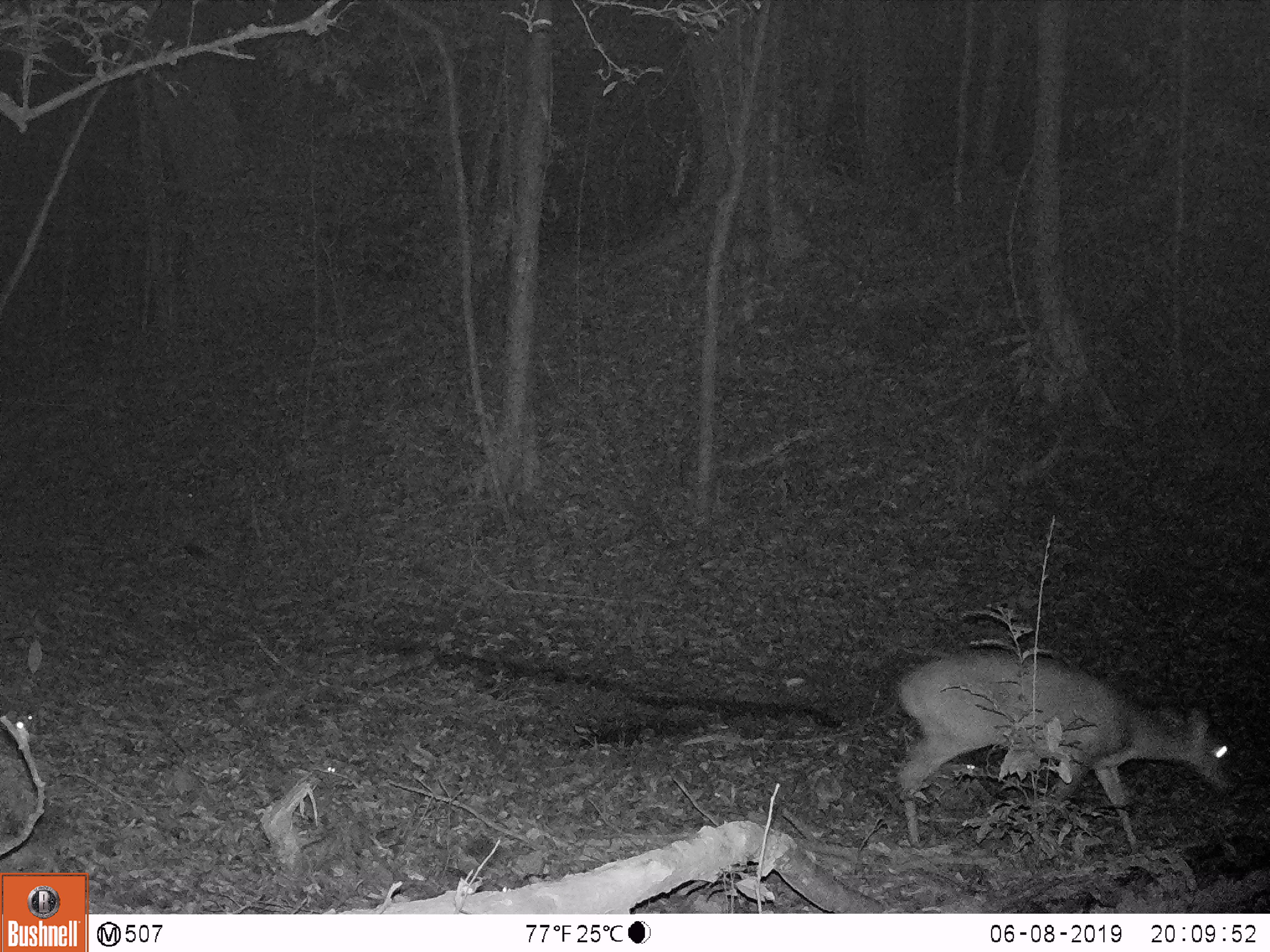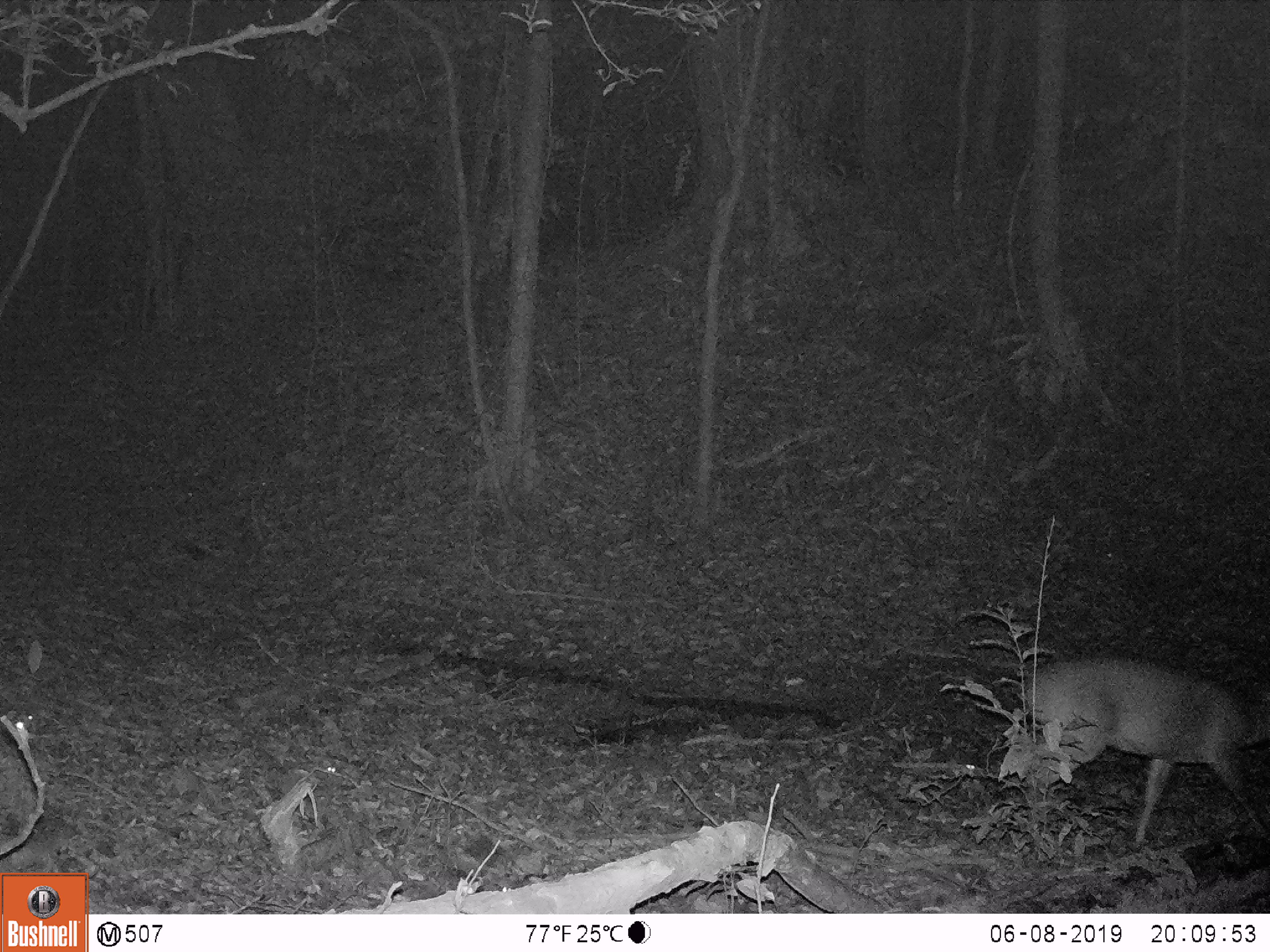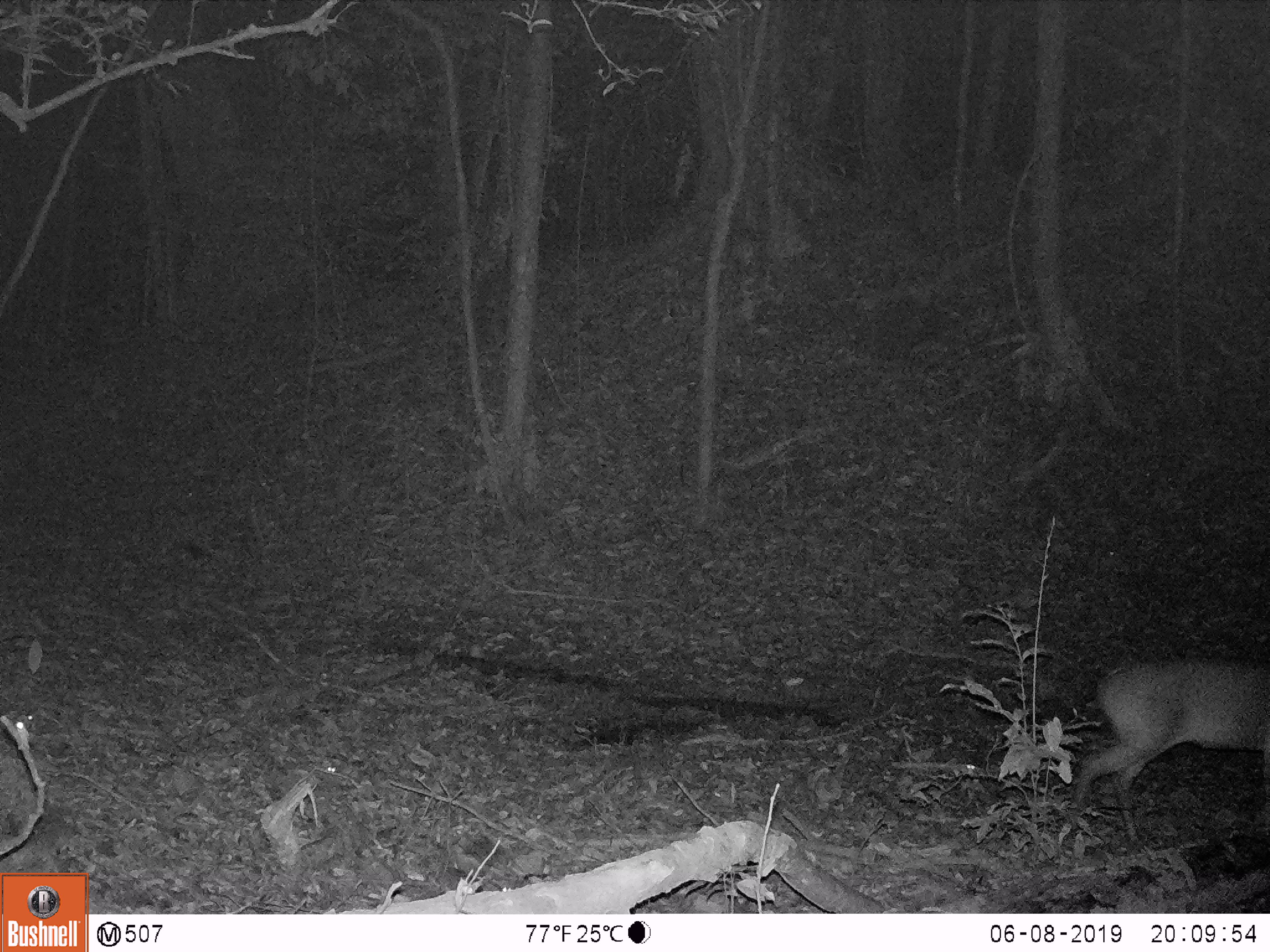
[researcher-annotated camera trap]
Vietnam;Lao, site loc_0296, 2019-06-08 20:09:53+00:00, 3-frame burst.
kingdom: Animalia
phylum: Chordata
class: Mammalia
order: Artiodactyla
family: Cervidae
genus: Muntiacus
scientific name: Muntiacus vuquangensis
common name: large-antlered muntjac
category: large antlered muntjac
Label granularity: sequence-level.